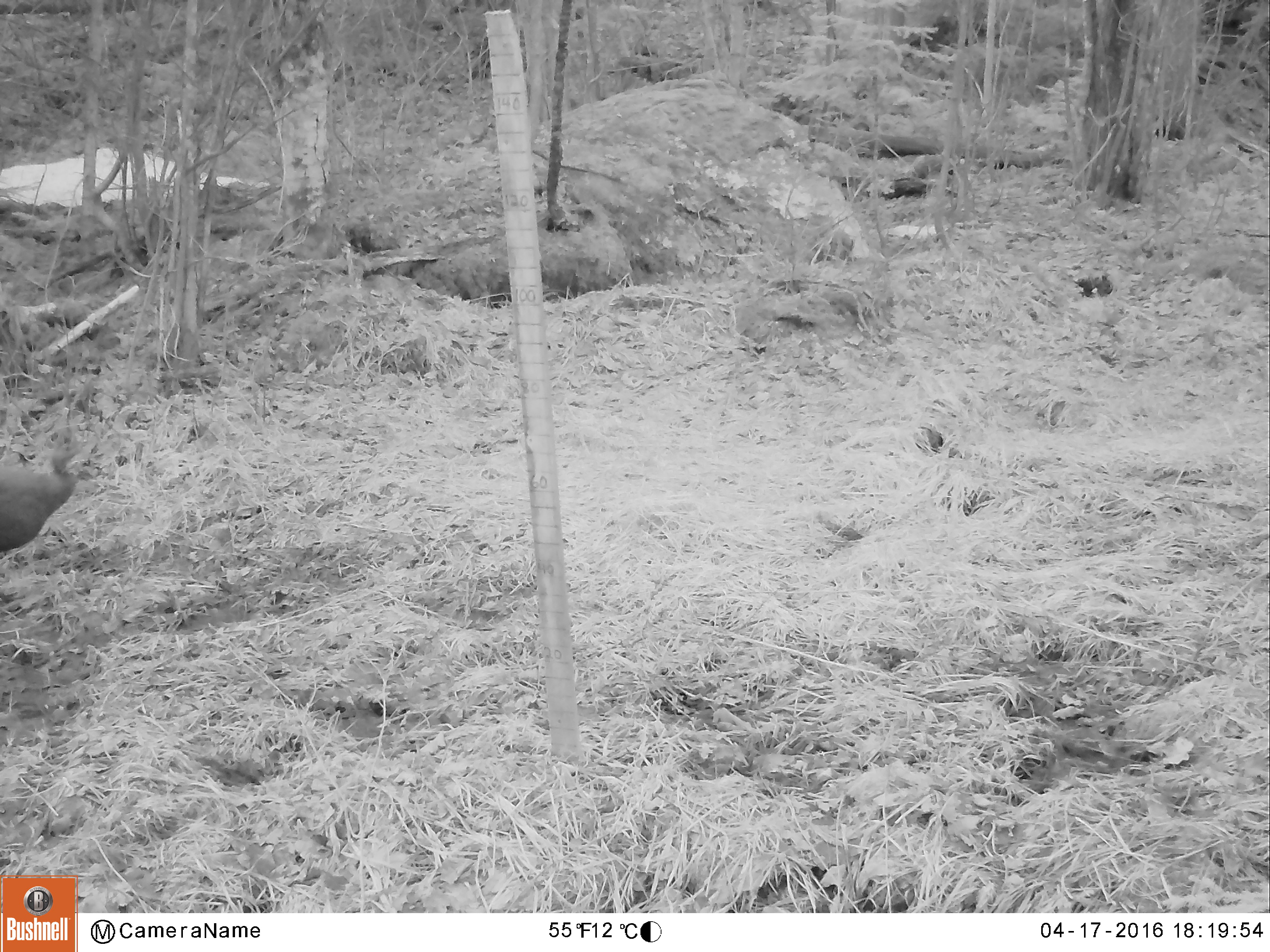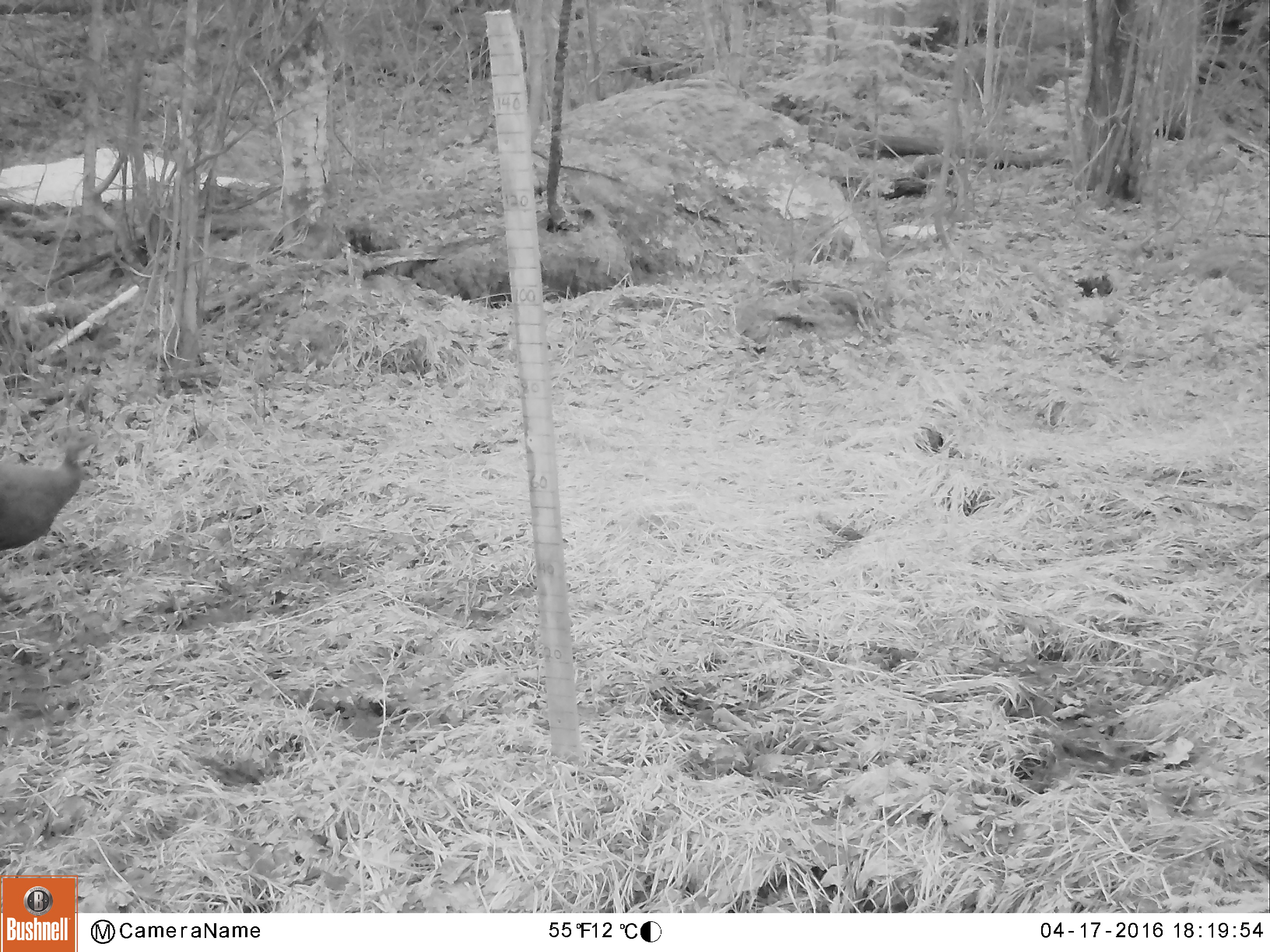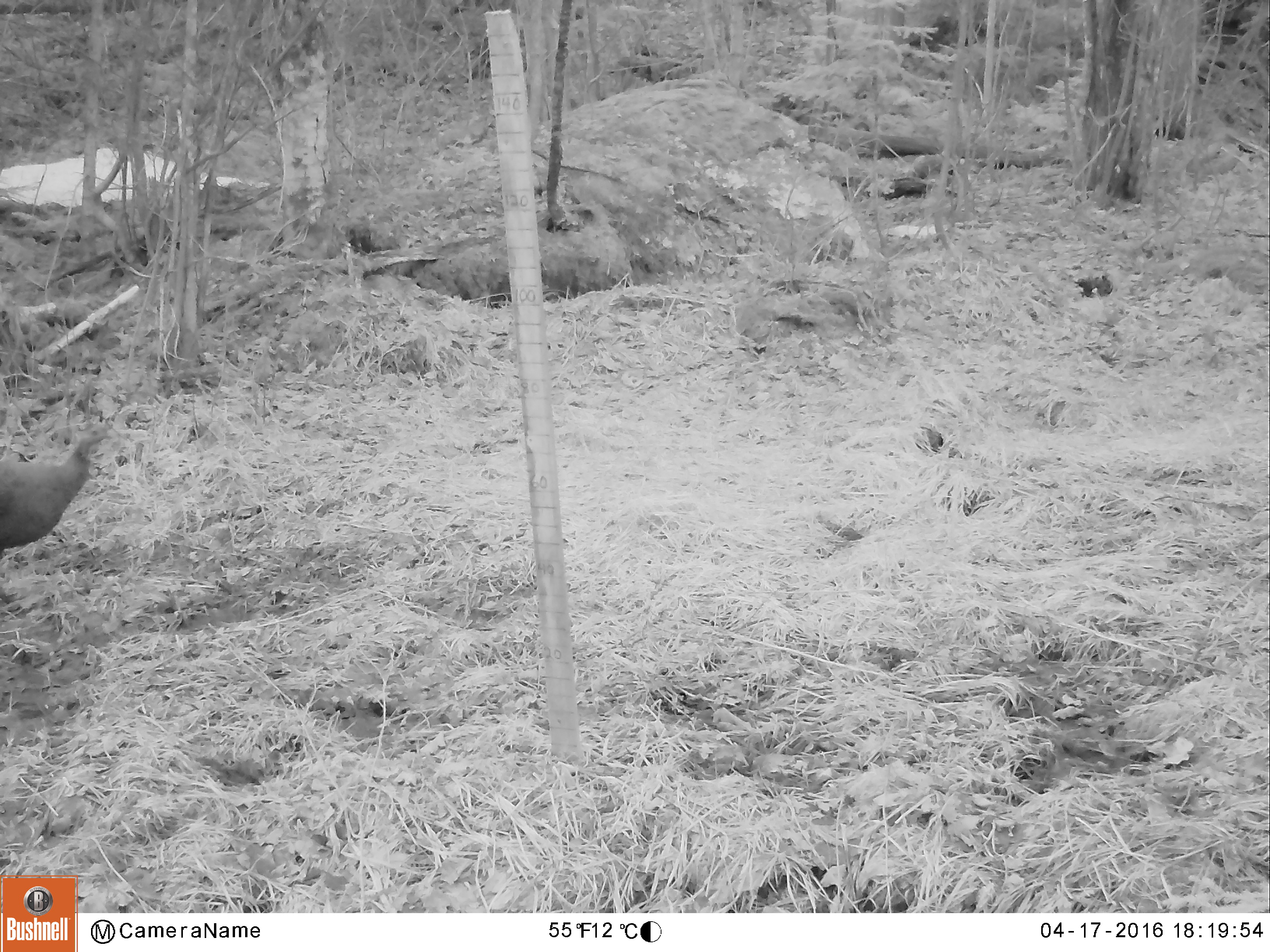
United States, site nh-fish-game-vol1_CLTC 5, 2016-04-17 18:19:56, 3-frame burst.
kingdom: Animalia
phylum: Chordata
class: Aves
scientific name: Aves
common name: bird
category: bird sp.